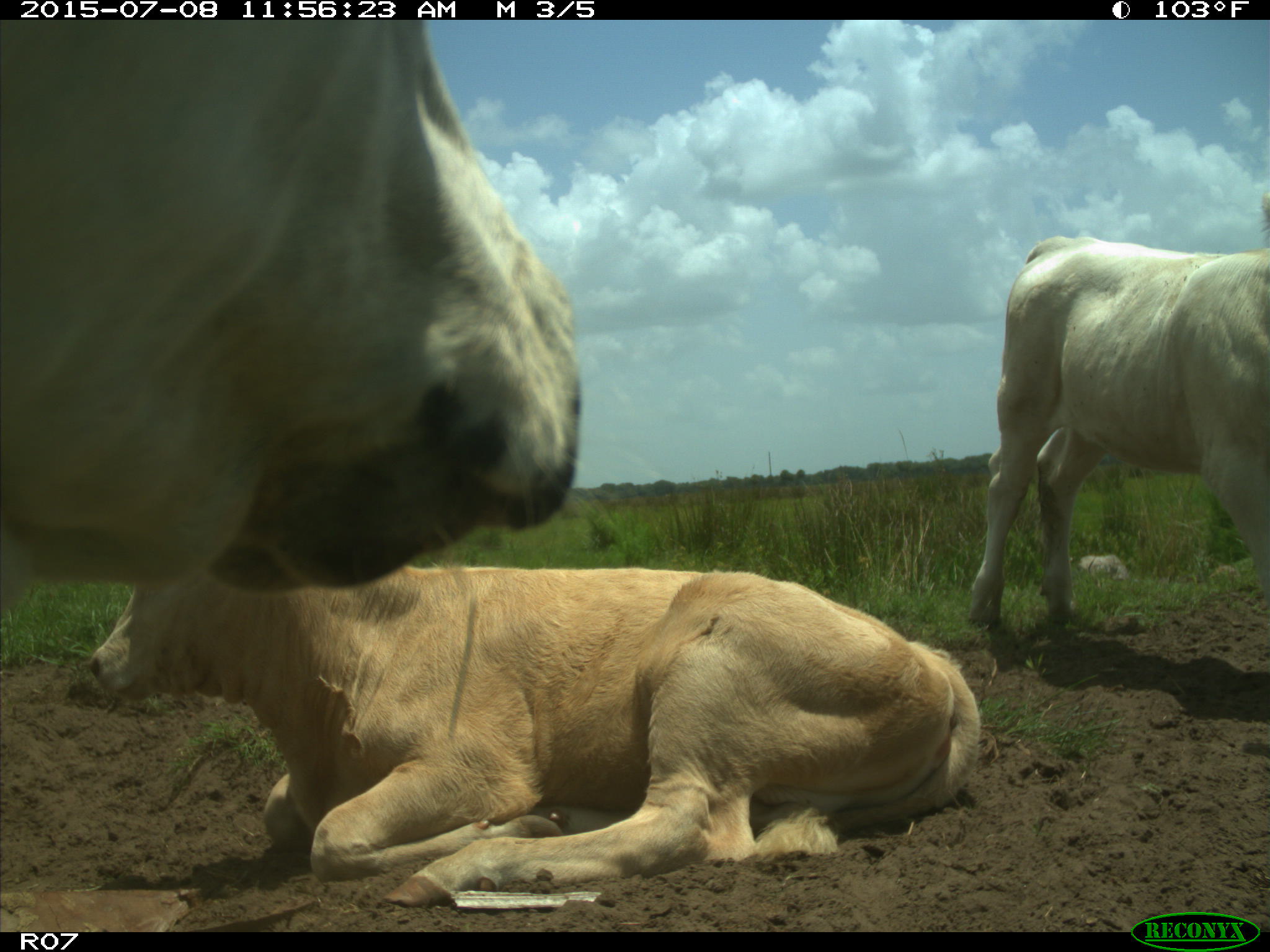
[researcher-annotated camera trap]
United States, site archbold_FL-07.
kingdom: Animalia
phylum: Chordata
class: Mammalia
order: Artiodactyla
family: Bovidae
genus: Bos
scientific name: Bos taurus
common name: domestic cow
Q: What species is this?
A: Bos taurus (domestic cow).